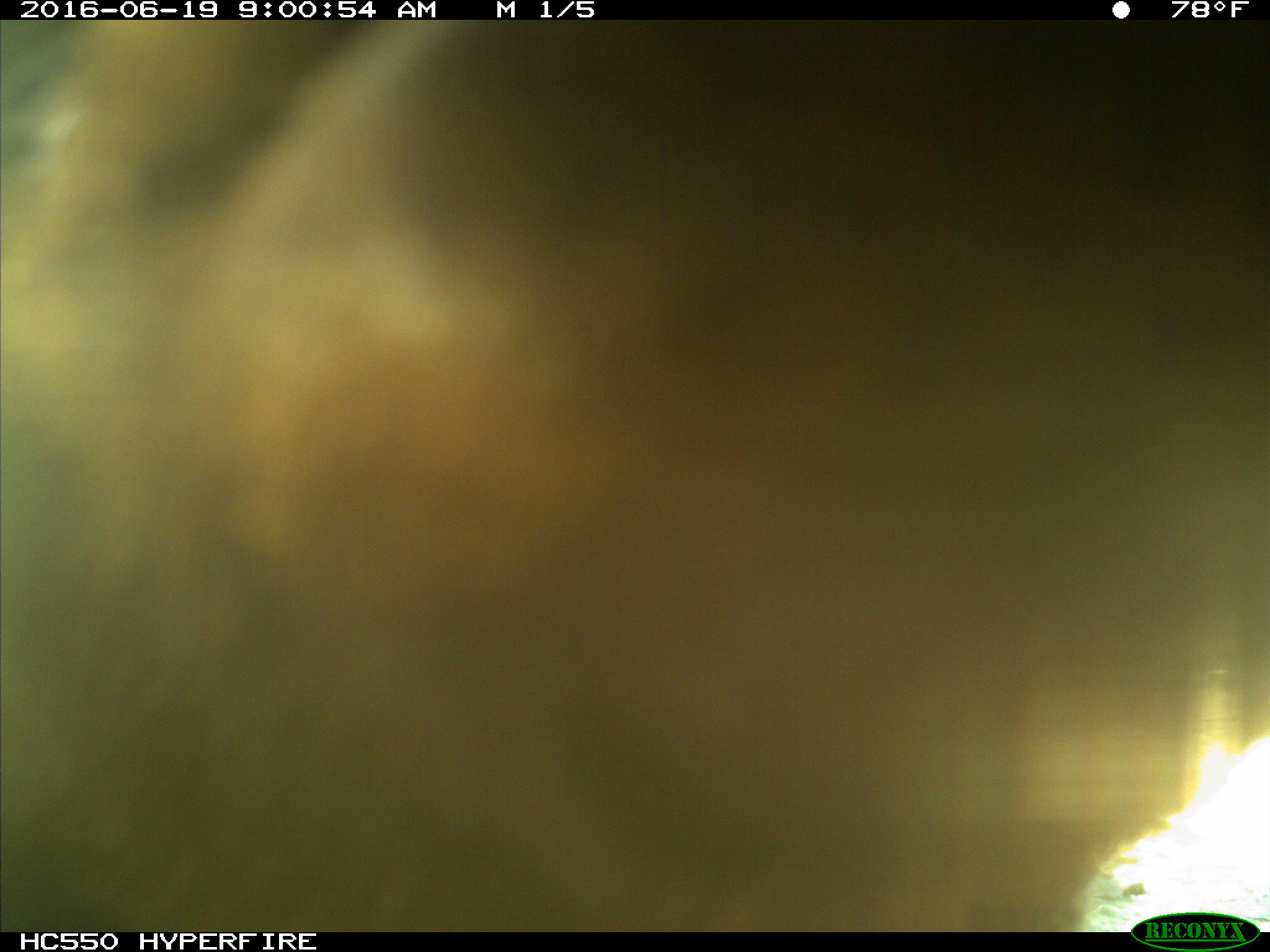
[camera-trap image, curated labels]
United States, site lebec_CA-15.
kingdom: Animalia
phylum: Chordata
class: Mammalia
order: Carnivora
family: Ursidae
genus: Ursus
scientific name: Ursus americanus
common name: american black bear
Ursus americanus (american black bear).